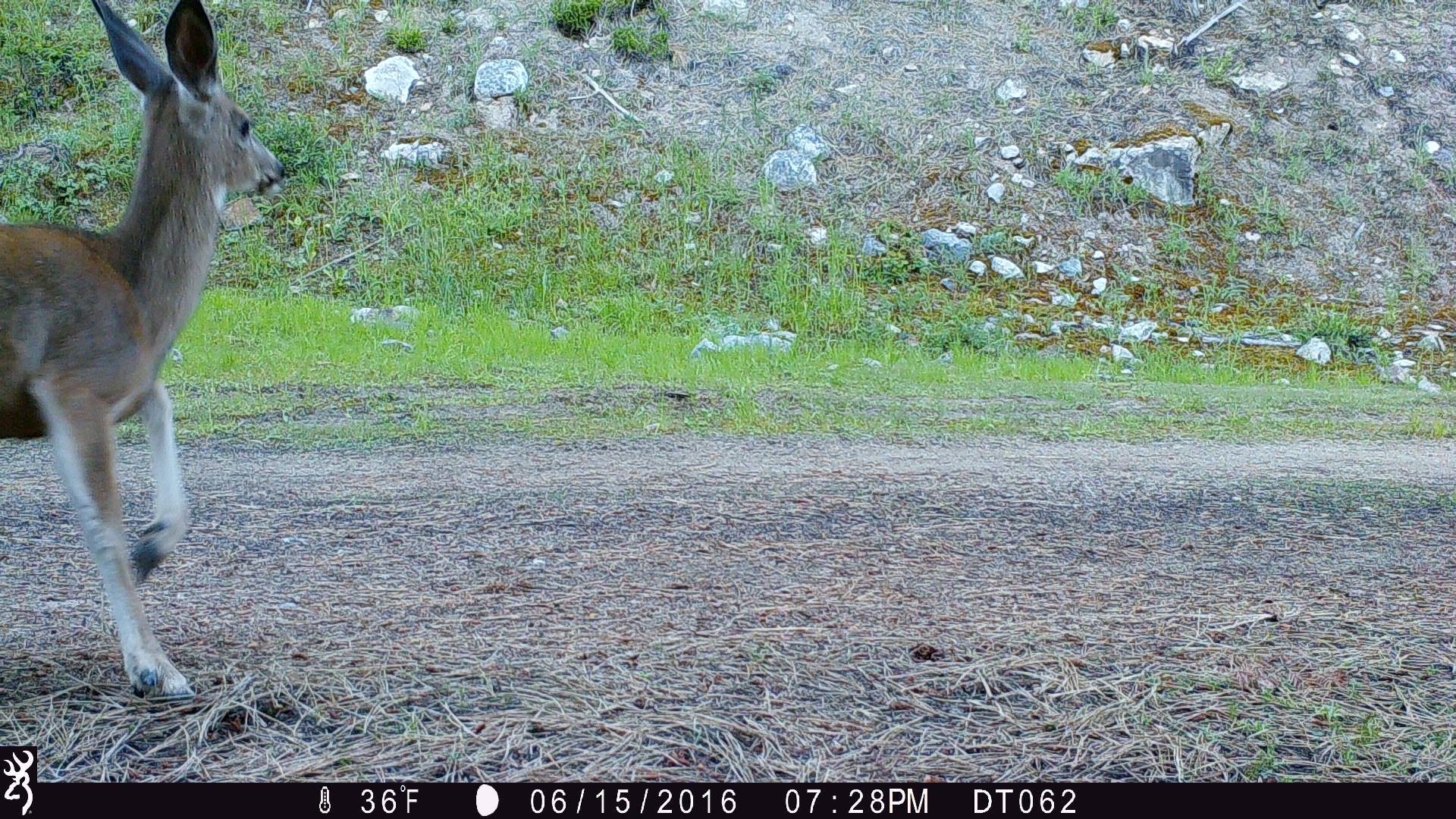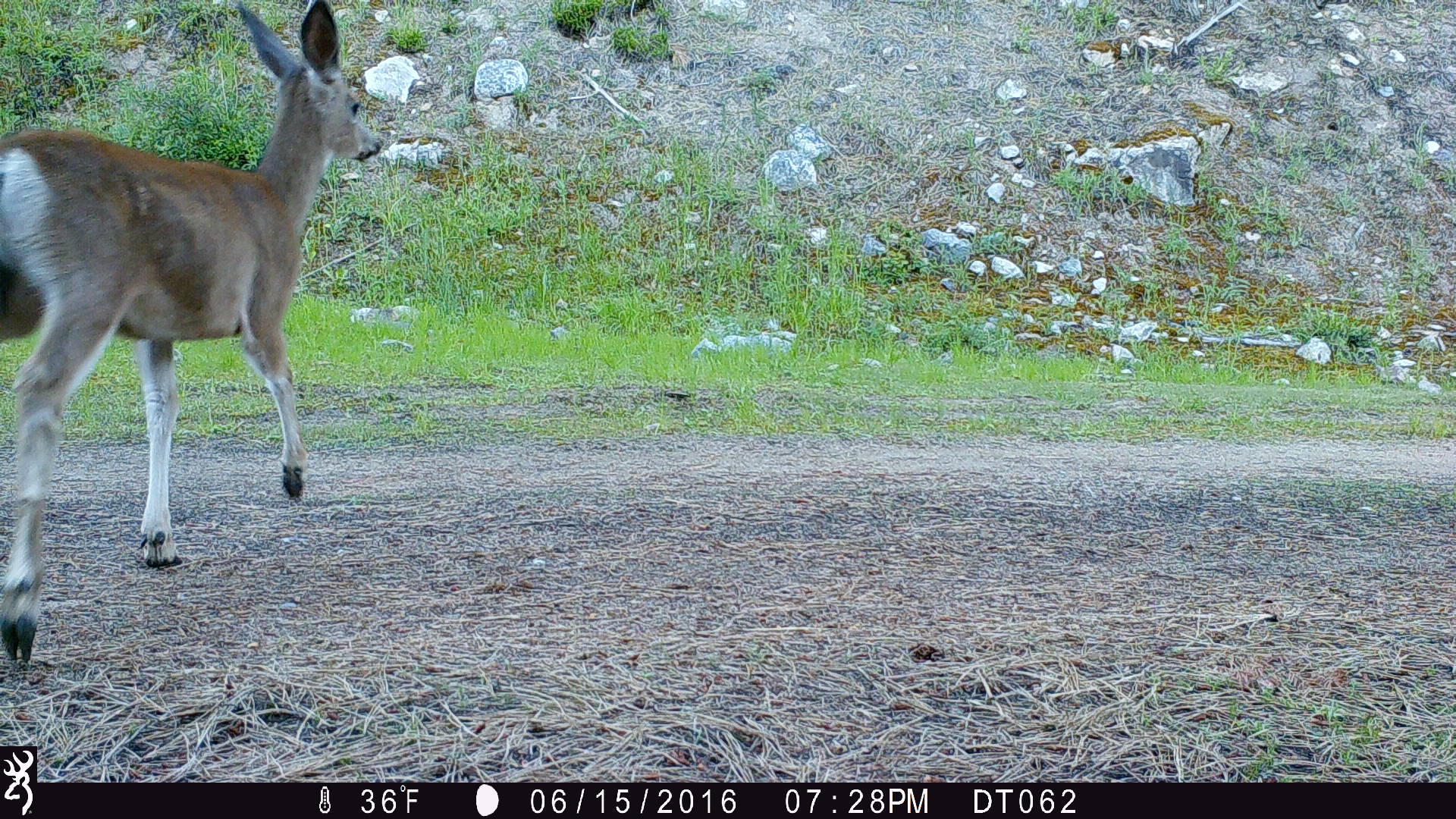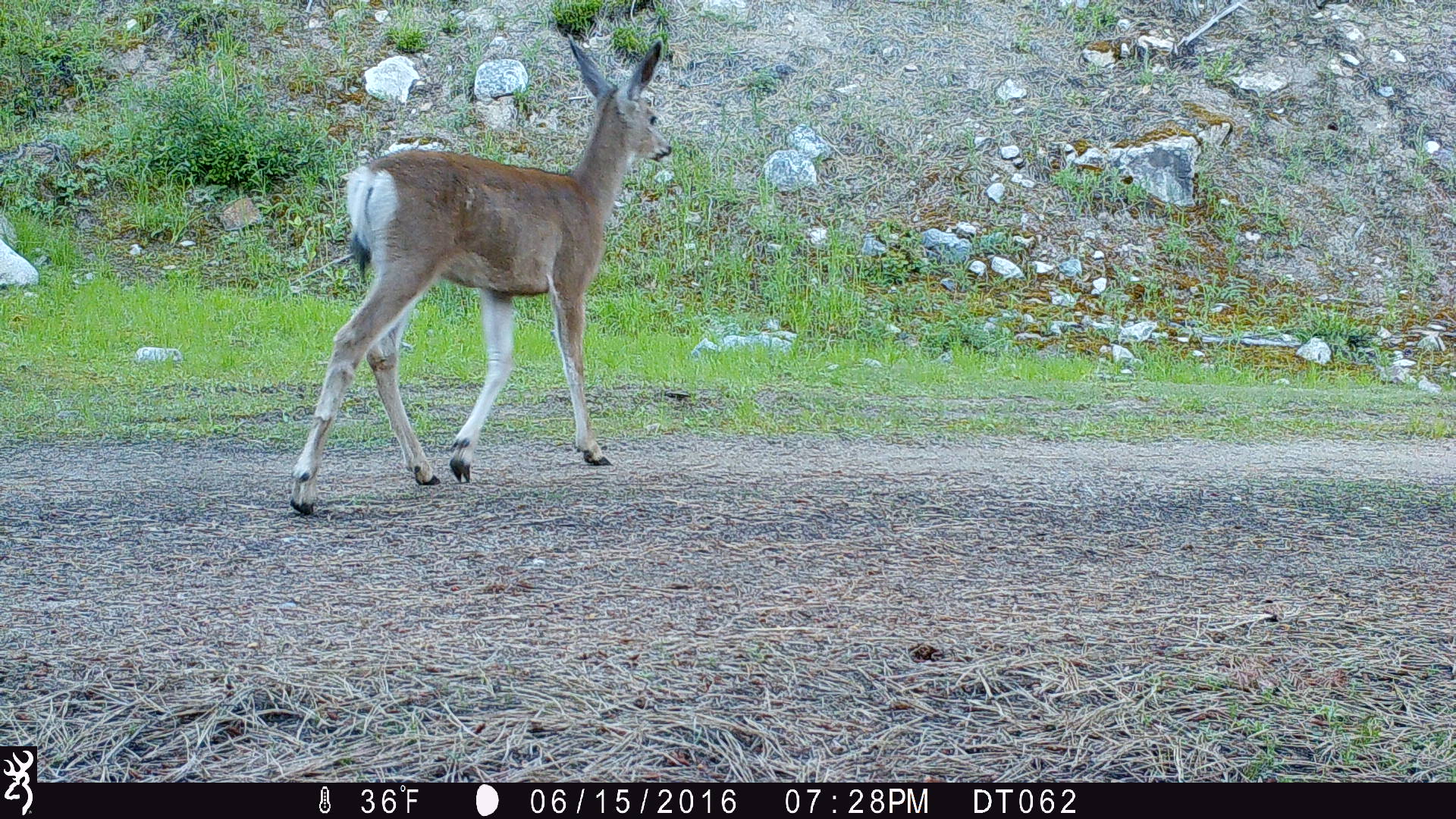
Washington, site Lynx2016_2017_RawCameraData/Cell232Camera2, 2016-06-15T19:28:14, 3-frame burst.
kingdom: Animalia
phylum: Chordata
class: Mammalia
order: Artiodactyla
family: Cervidae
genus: Odocoileus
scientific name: Odocoileus hemionus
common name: mule deer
Odocoileus hemionus (mule deer). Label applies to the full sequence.